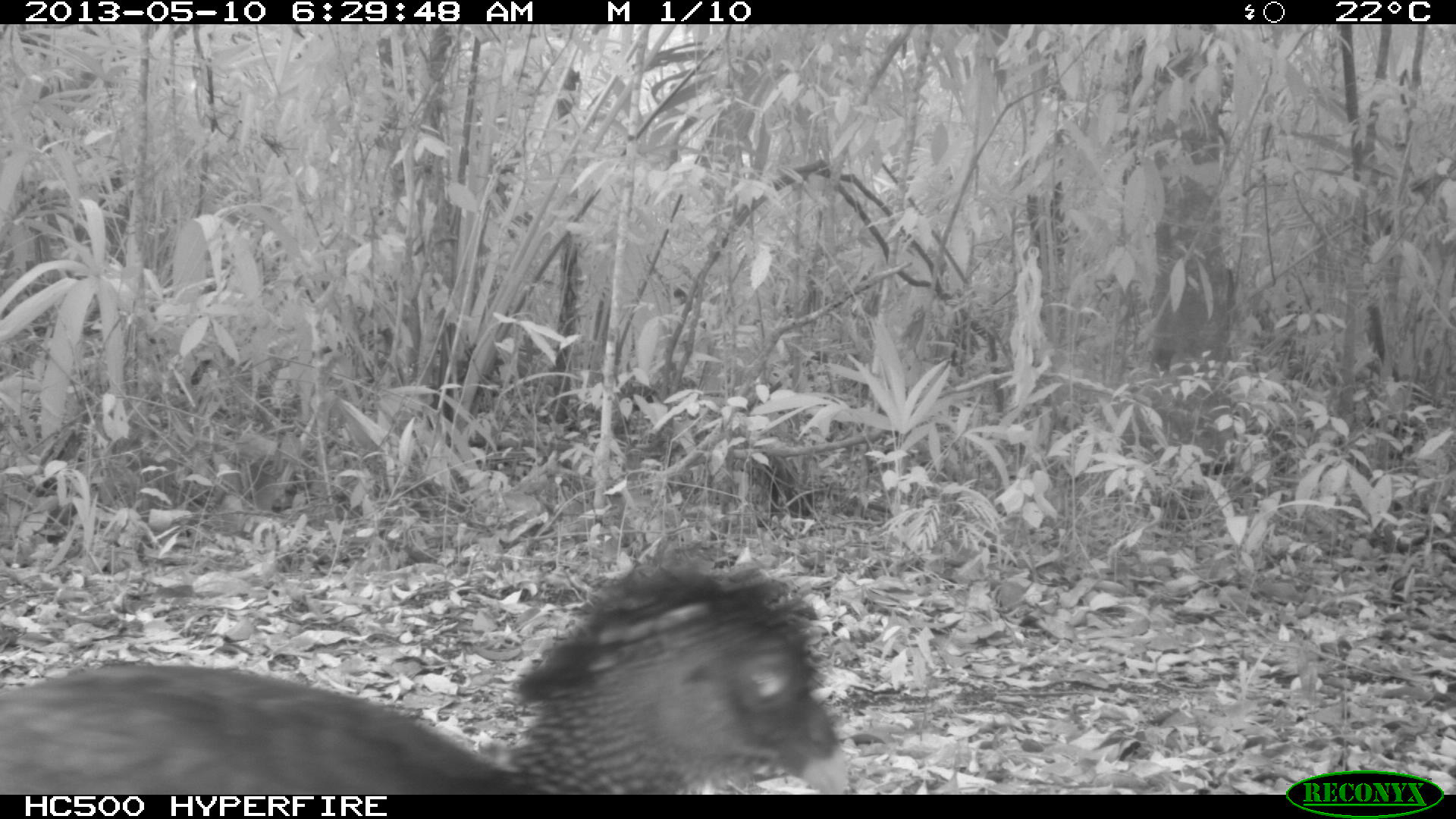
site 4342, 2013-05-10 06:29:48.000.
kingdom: Animalia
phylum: Chordata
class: Aves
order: Galliformes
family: Cracidae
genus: Crax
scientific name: Crax rubra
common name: great curassow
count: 1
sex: female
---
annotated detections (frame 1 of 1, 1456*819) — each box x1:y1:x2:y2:
crax rubra: 0:531:849:794